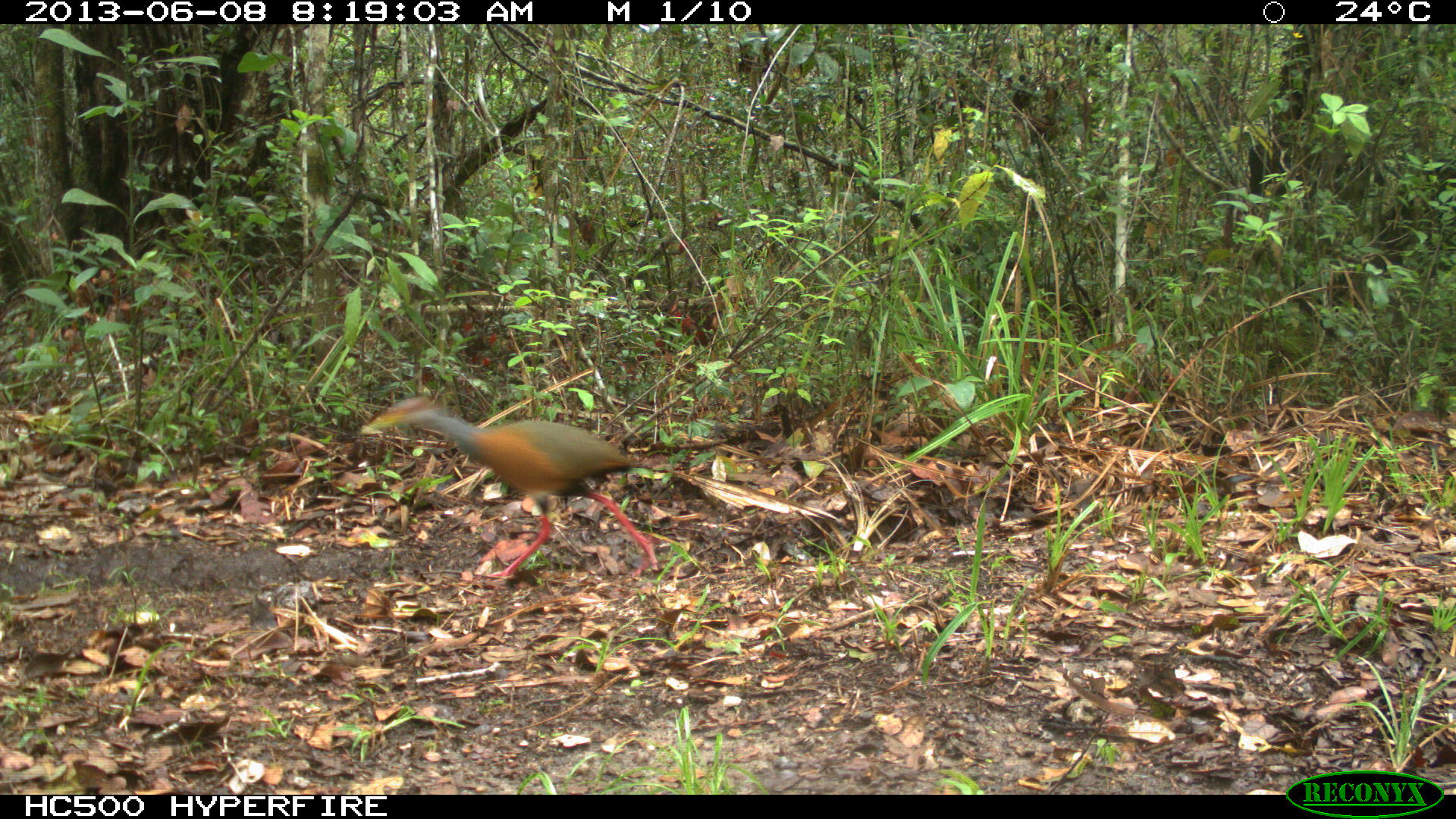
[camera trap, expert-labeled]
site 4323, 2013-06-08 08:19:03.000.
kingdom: Animalia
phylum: Chordata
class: Aves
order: Gruiformes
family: Rallidae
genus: Aramides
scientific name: Aramides cajaneus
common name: gray-necked wood-rail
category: aramides cajanea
Aramides cajanea (gray-necked wood-rail) (Aramides cajaneus), count 1.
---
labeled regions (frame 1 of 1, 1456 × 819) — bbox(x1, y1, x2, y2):
aramides cajanea: bbox(359, 395, 658, 580)